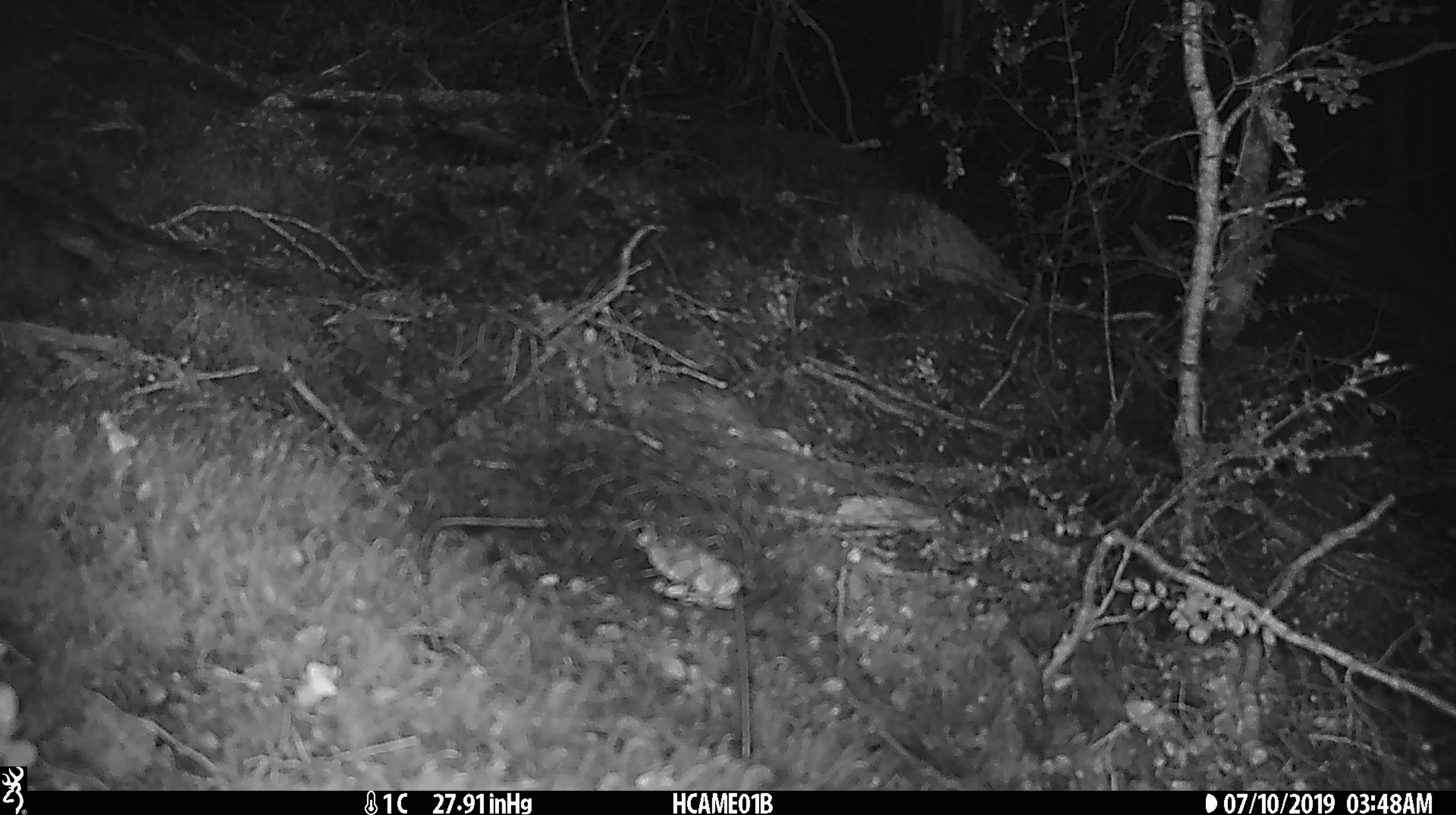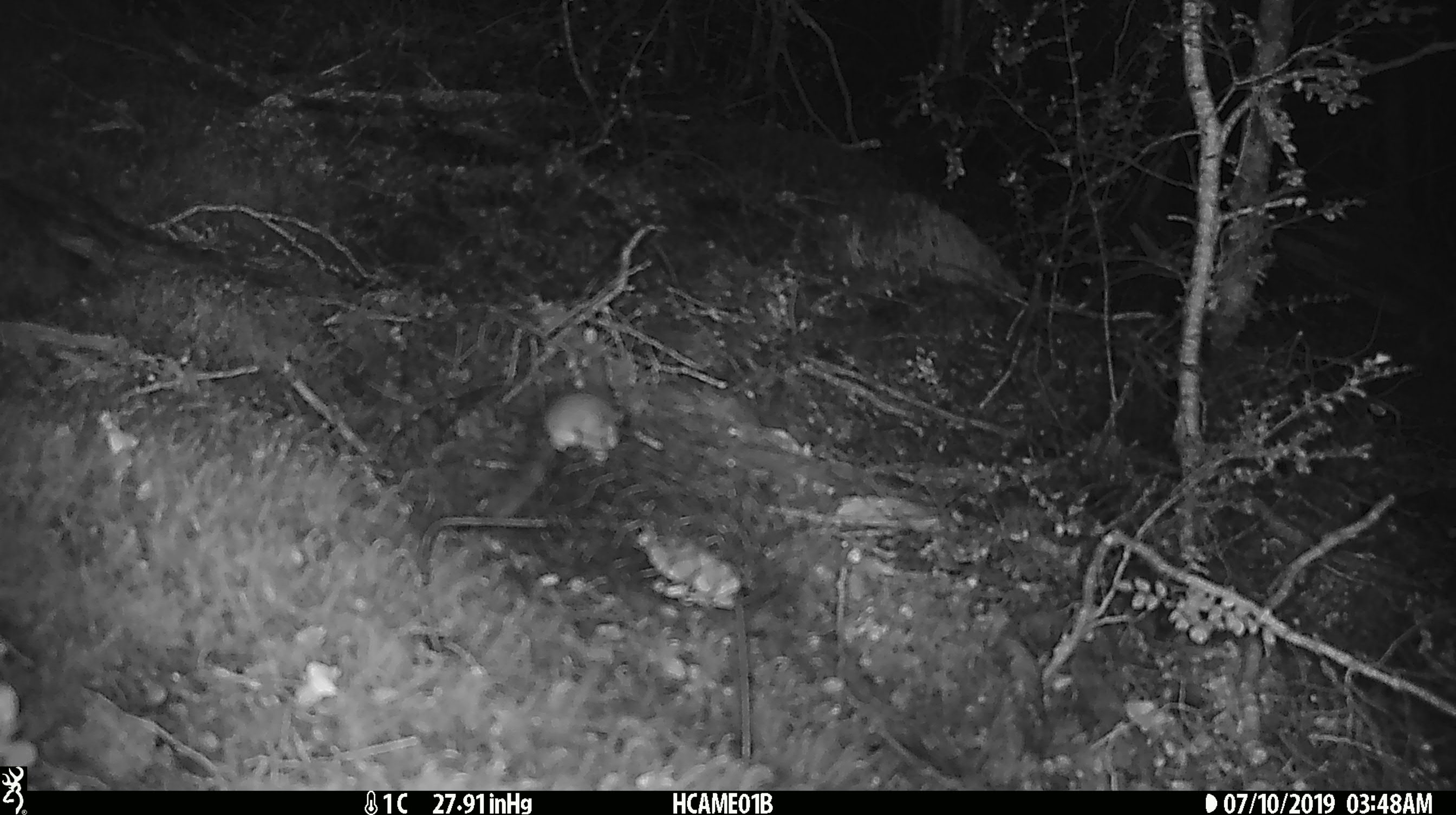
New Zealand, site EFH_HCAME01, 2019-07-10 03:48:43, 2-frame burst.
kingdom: Animalia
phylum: Chordata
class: Mammalia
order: Rodentia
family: Muridae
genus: Mus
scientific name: Mus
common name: mouse